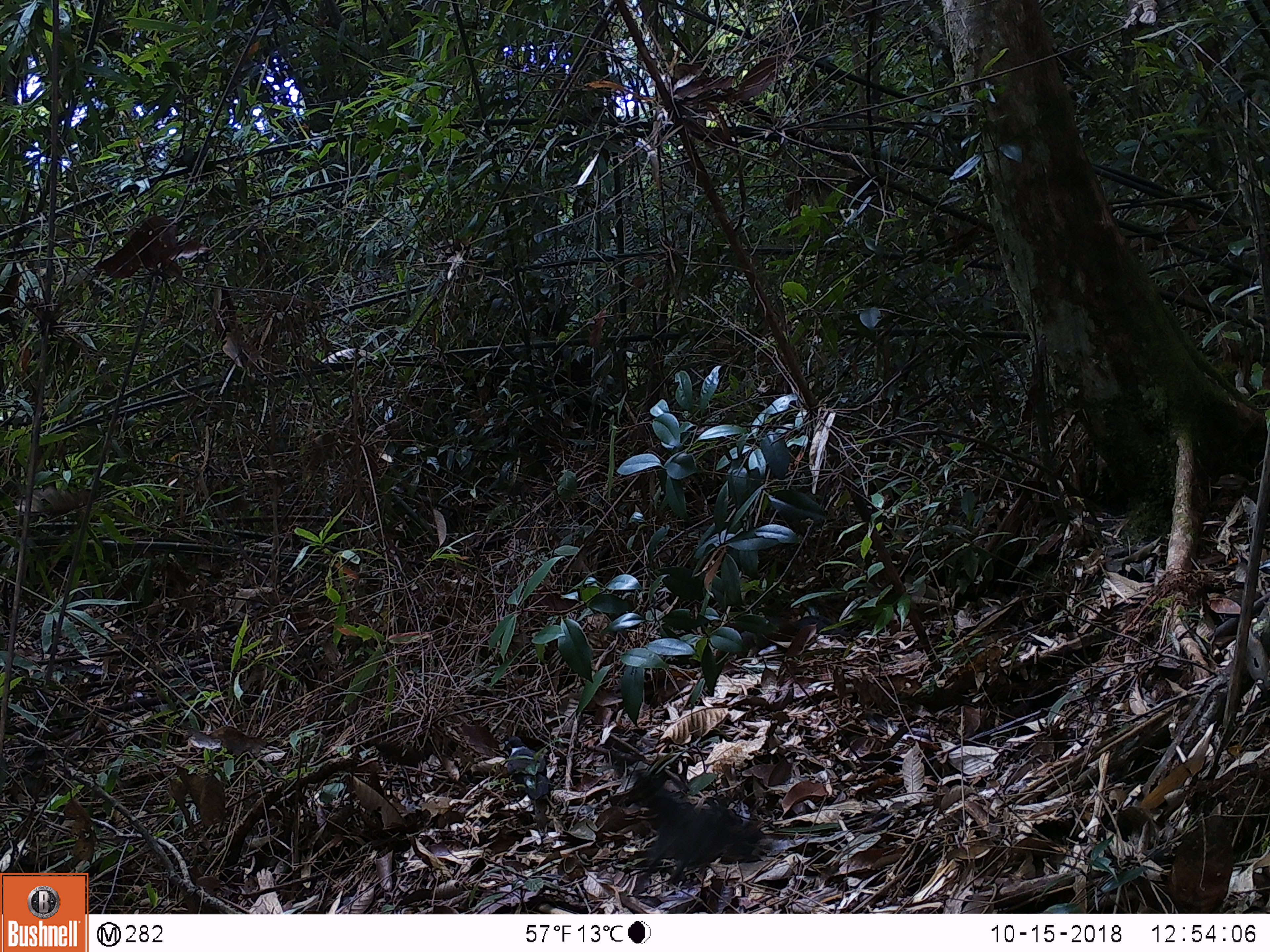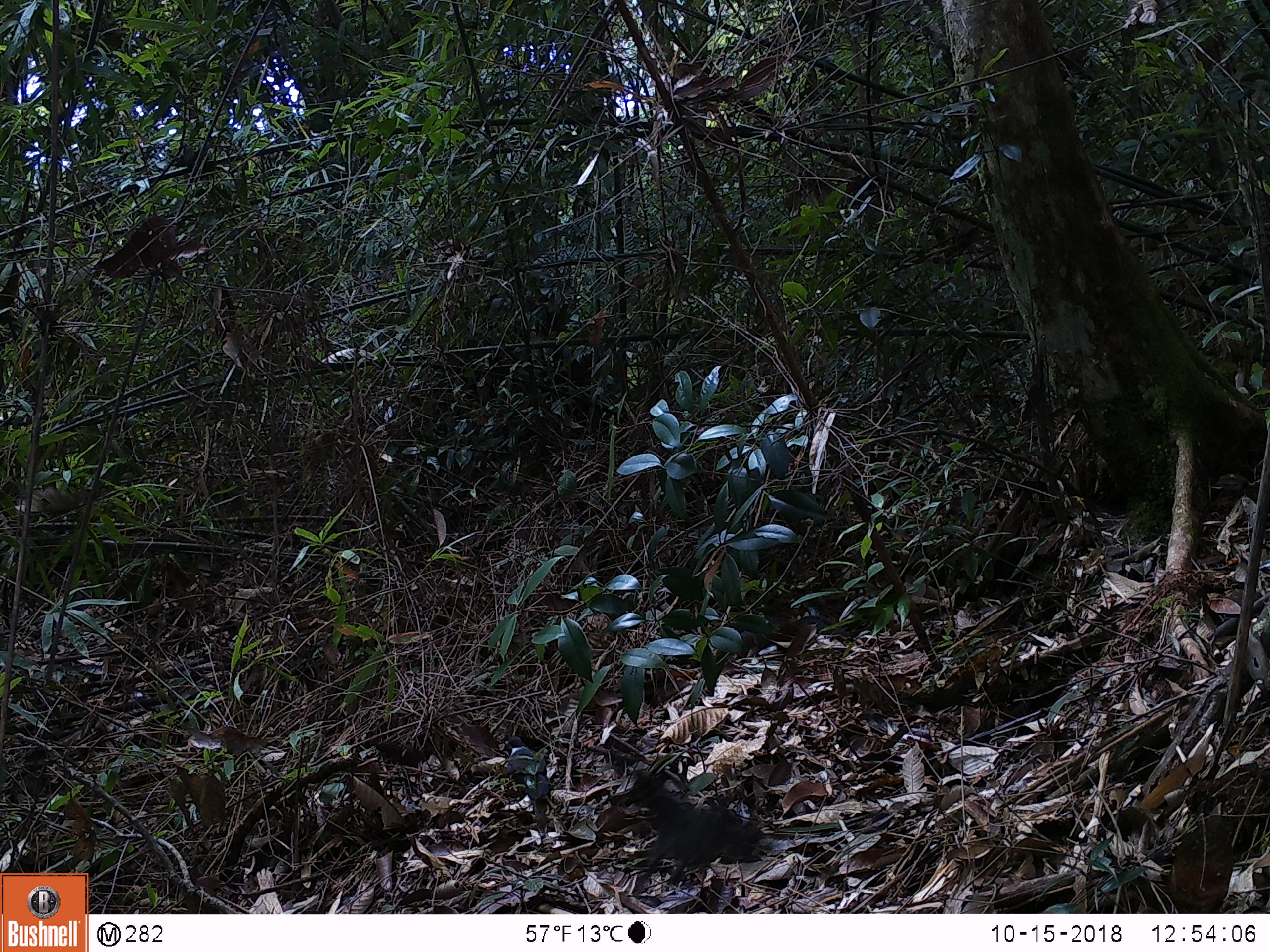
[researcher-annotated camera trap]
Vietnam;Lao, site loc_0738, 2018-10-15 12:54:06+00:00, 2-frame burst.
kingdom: Animalia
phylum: Chordata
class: Mammalia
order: Rodentia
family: Sciuridae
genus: Dremomys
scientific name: Dremomys rufigenis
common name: red-cheeked squirrel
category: red cheeked squirrel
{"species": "red cheeked squirrel (red-cheeked squirrel) (Dremomys rufigenis)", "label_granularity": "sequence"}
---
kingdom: Animalia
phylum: Chordata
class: Aves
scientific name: Aves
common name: bird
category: unidentified bird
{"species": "unidentified bird (bird) (Aves)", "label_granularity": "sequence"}